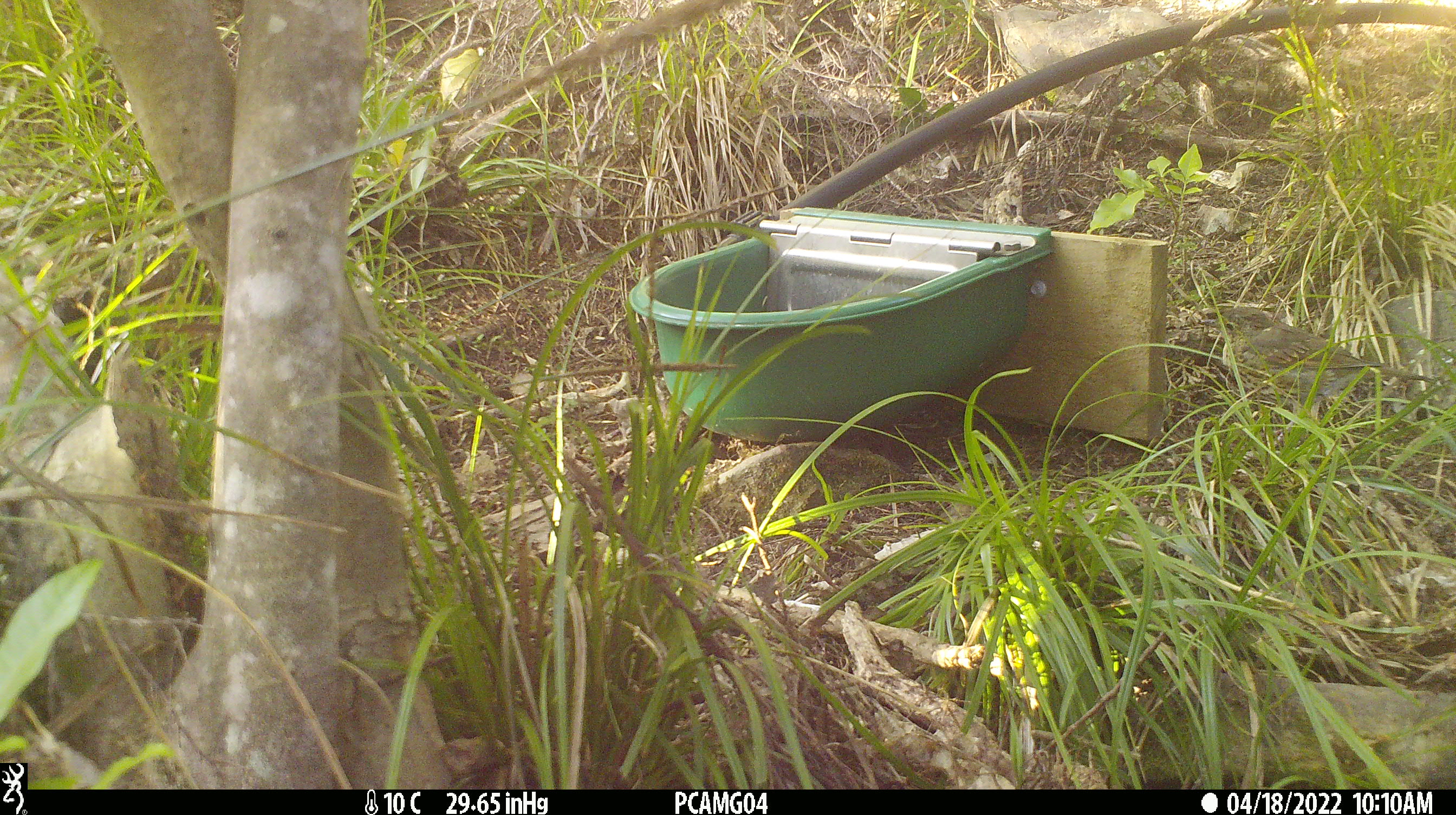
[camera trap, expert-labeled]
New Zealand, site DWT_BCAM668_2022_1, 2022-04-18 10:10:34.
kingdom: Animalia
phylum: Chordata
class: Aves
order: Passeriformes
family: Turdidae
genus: Turdus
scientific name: Turdus philomelos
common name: song thrush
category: thrush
Thrush (song thrush) (Turdus philomelos).